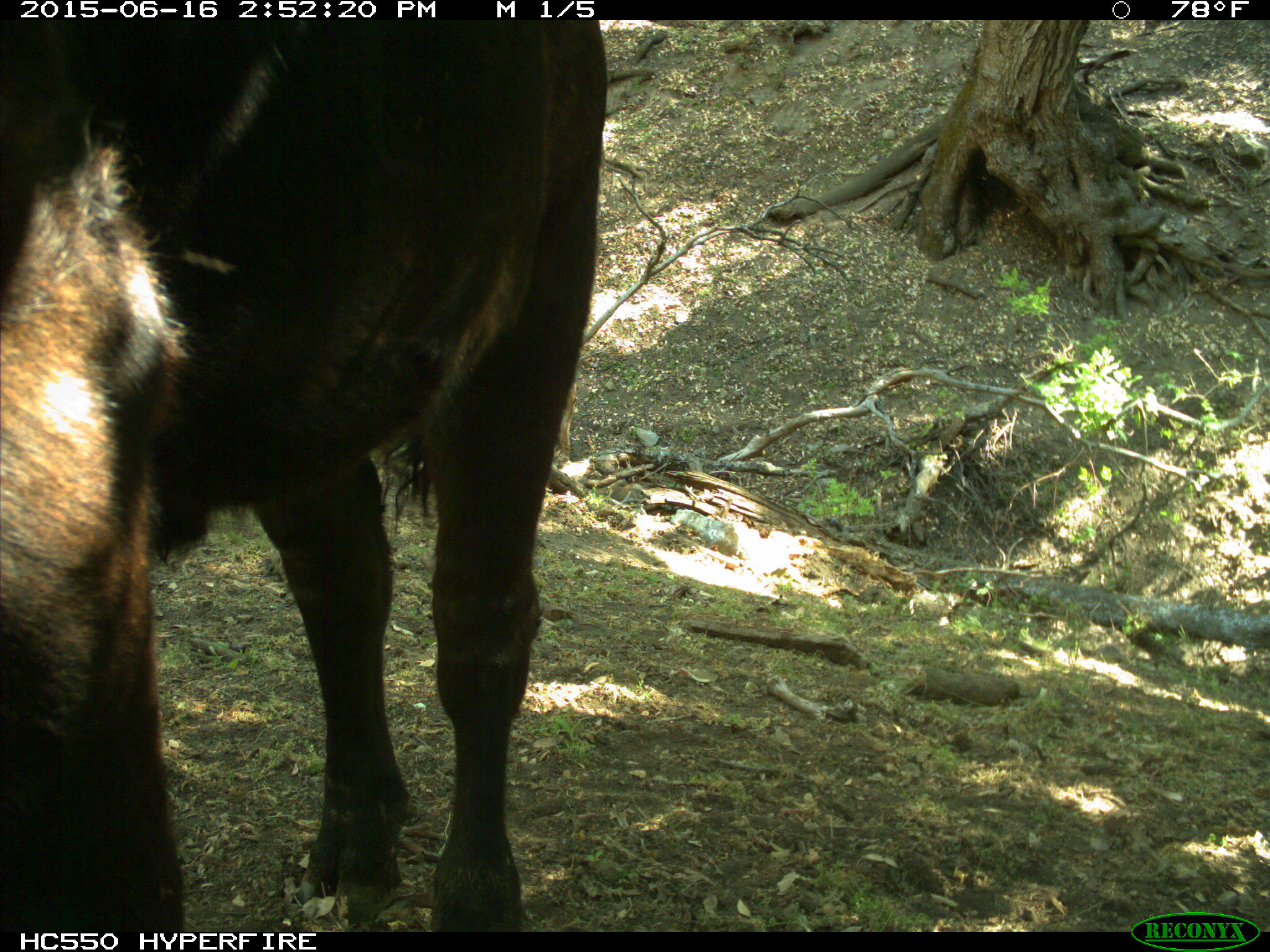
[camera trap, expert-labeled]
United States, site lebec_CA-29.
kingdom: Animalia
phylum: Chordata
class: Mammalia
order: Artiodactyla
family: Bovidae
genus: Bos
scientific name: Bos taurus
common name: domestic cow